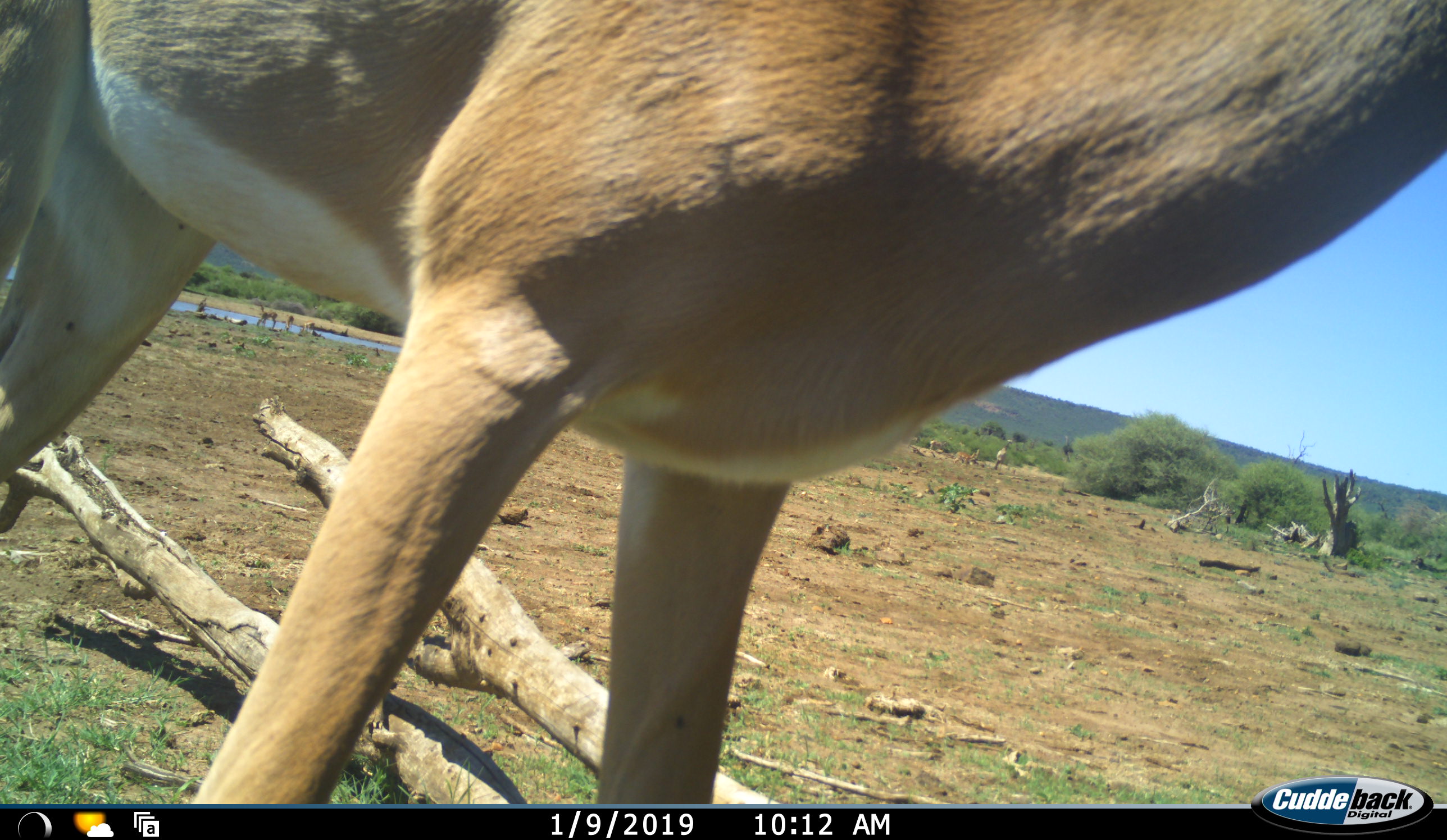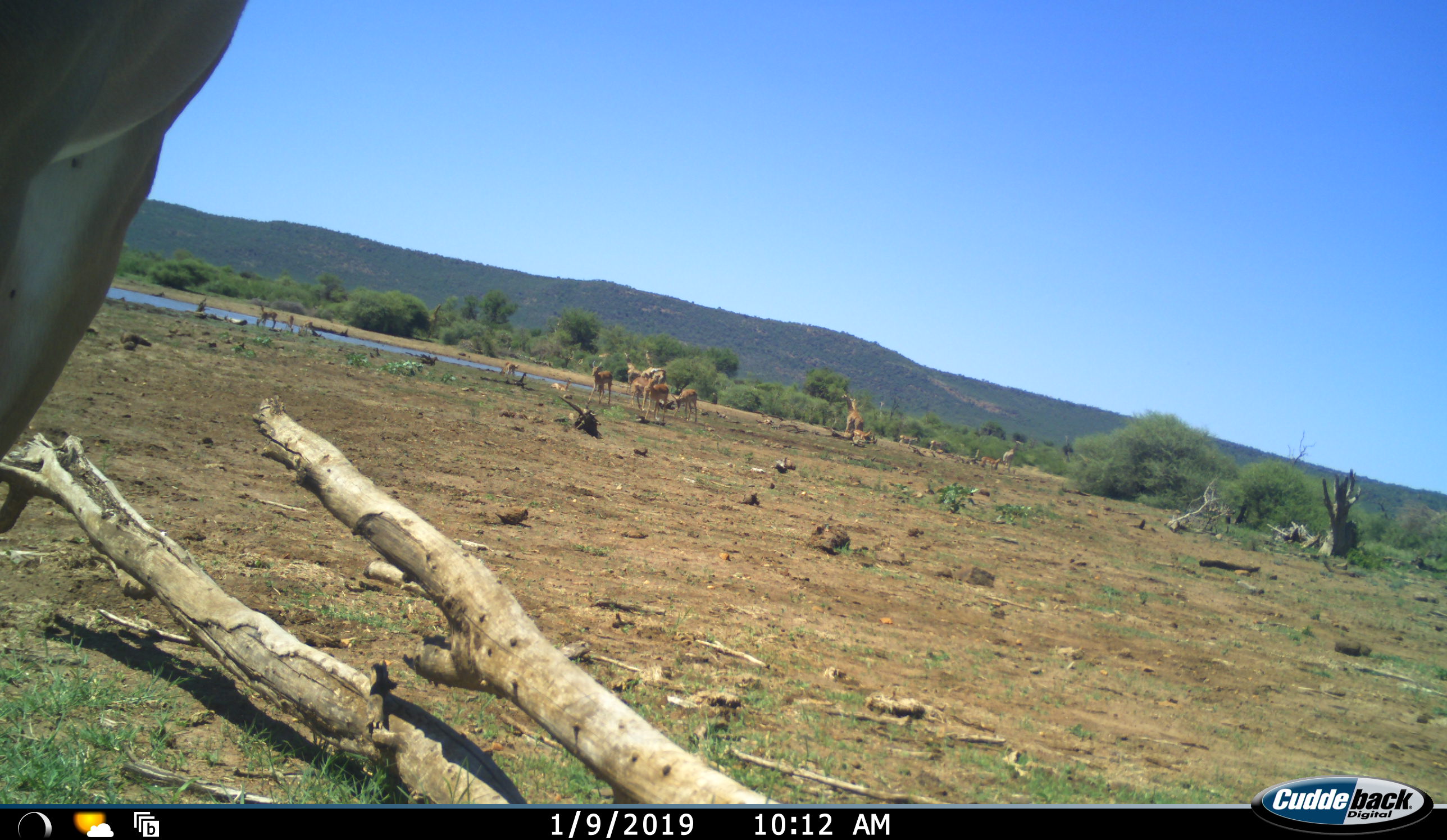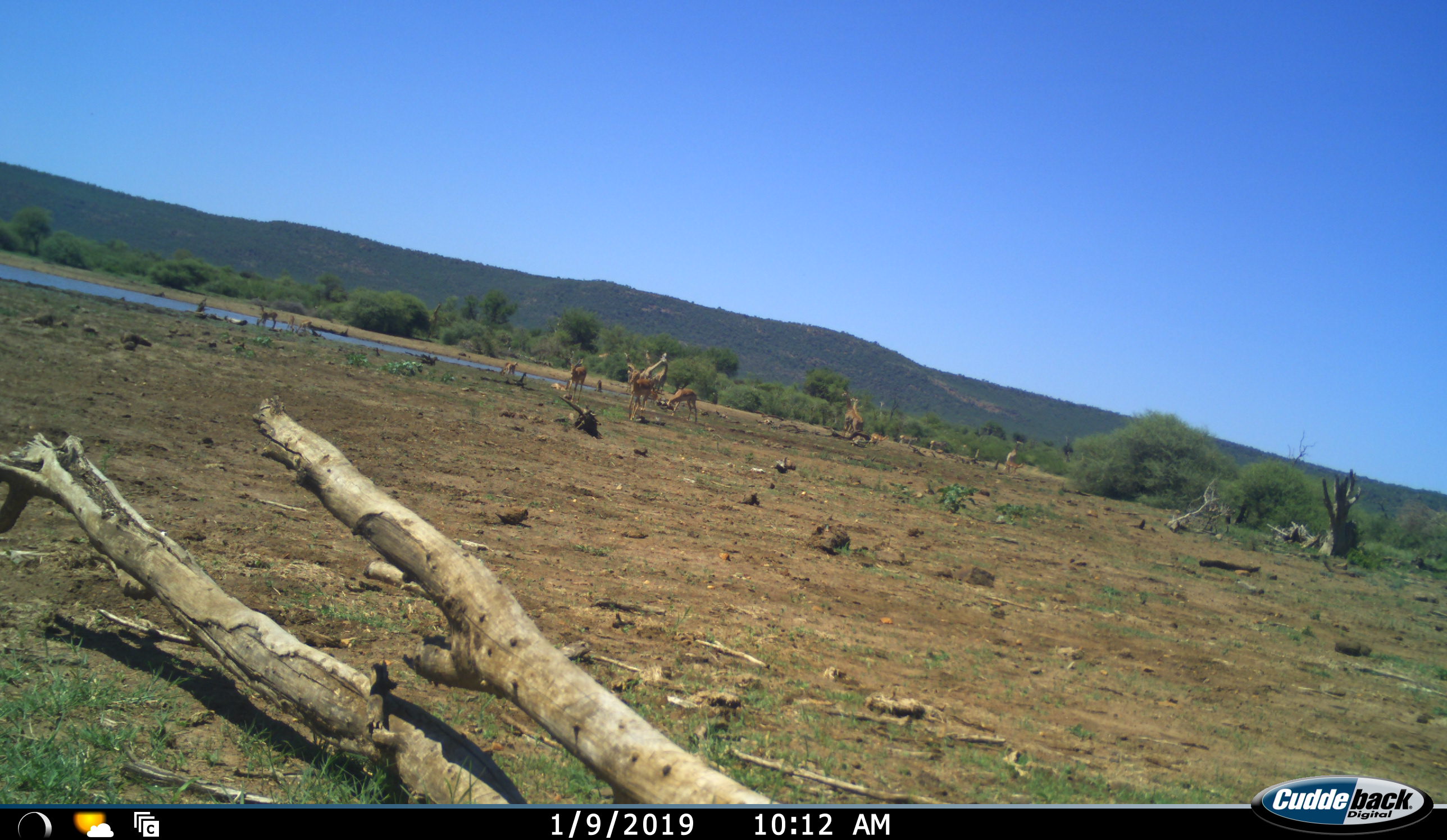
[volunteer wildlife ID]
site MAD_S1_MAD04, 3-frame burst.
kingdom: Animalia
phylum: Chordata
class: Mammalia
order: Artiodactyla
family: Bovidae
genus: Aepyceros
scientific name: Aepyceros melampus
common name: impala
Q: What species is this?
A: Impala (Aepyceros melampus).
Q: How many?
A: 11-50.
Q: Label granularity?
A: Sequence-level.